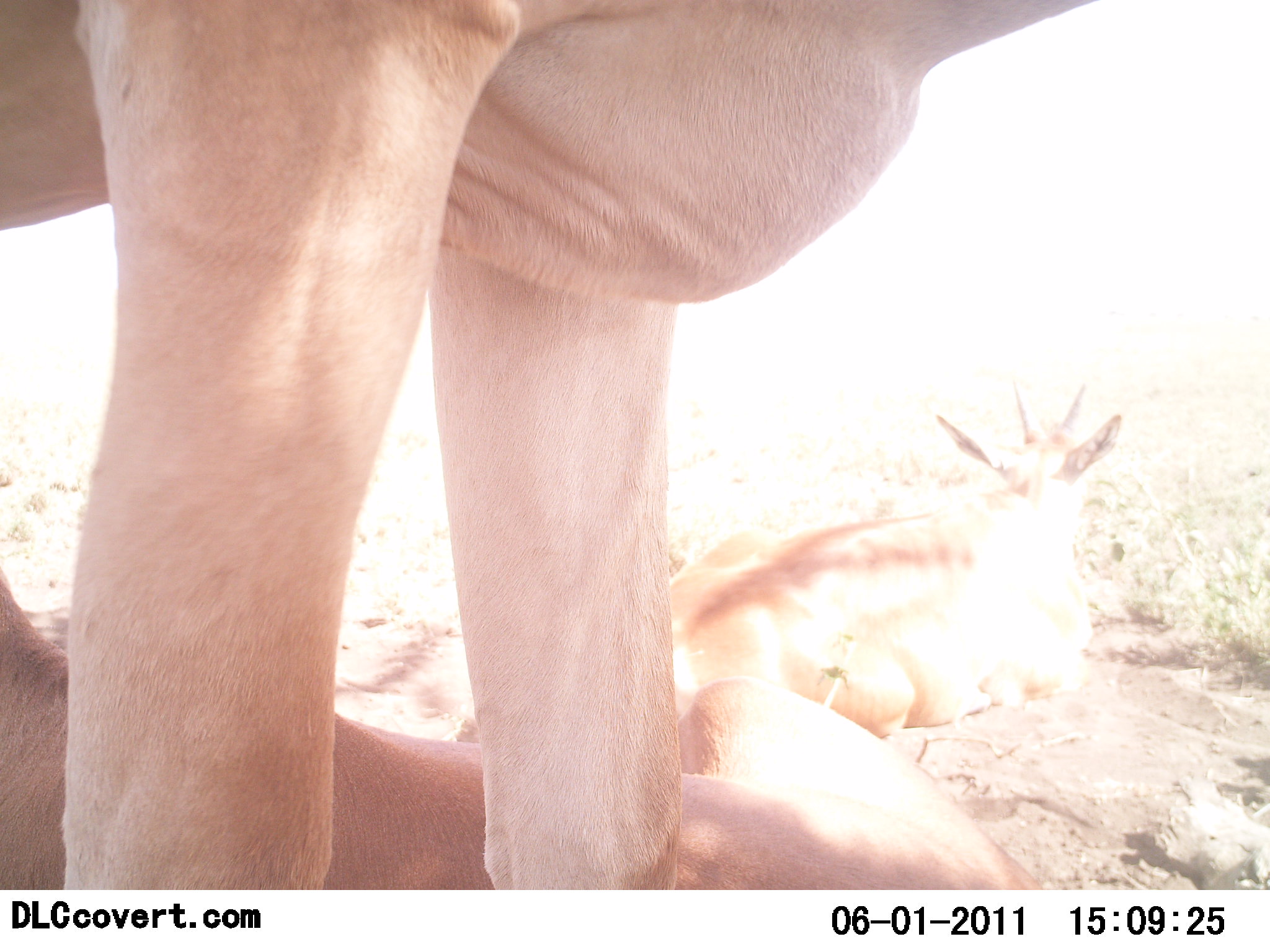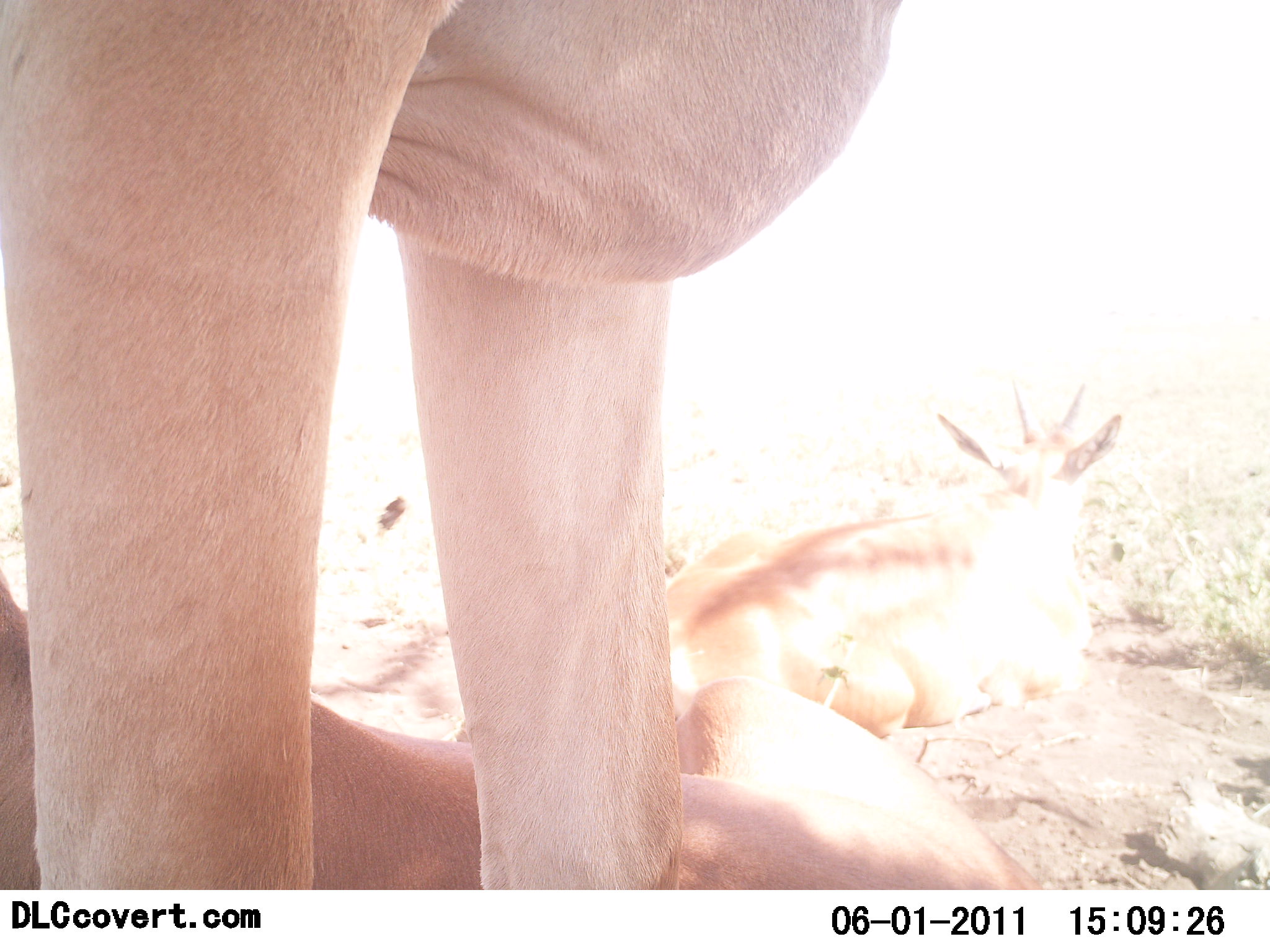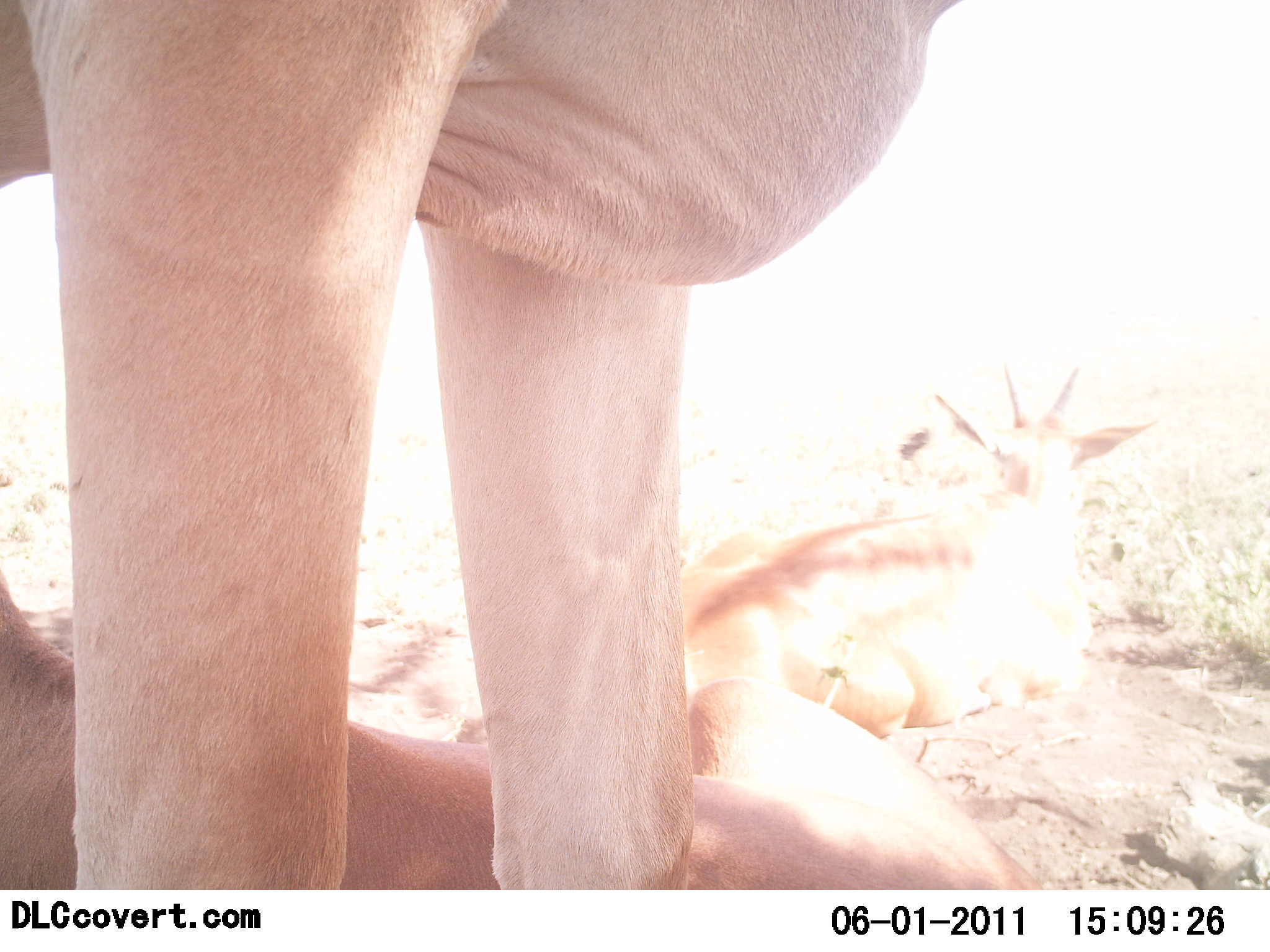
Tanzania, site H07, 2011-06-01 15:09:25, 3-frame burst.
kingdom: Animalia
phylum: Chordata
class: Mammalia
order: Artiodactyla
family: Bovidae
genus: Tragelaphus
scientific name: Tragelaphus oryx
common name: eland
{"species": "eland (Tragelaphus oryx)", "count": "3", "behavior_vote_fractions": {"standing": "80%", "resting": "80%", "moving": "0%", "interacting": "0%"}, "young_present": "20%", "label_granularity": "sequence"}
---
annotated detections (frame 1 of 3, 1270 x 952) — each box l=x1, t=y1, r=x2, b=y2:
animal: l=0, t=0, r=1099, b=890; l=0, t=559, r=1043, b=890; l=669, t=381, r=1125, b=737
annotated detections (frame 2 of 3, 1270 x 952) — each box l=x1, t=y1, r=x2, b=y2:
animal: l=0, t=0, r=903, b=890; l=0, t=559, r=1043, b=890; l=669, t=381, r=1125, b=737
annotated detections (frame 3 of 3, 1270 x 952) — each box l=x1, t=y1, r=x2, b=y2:
animal: l=0, t=0, r=965, b=890; l=0, t=559, r=1043, b=890; l=669, t=361, r=1163, b=737